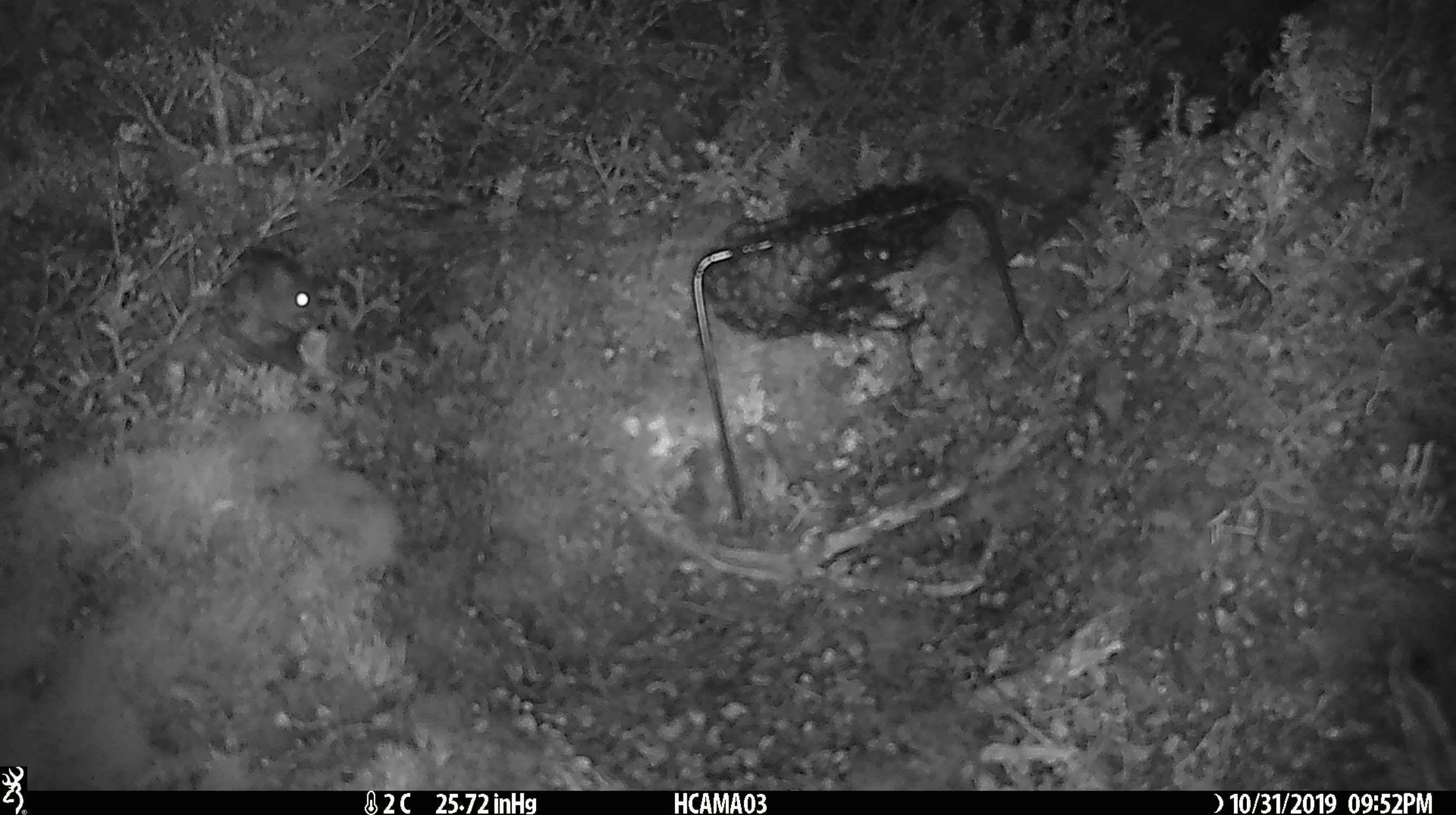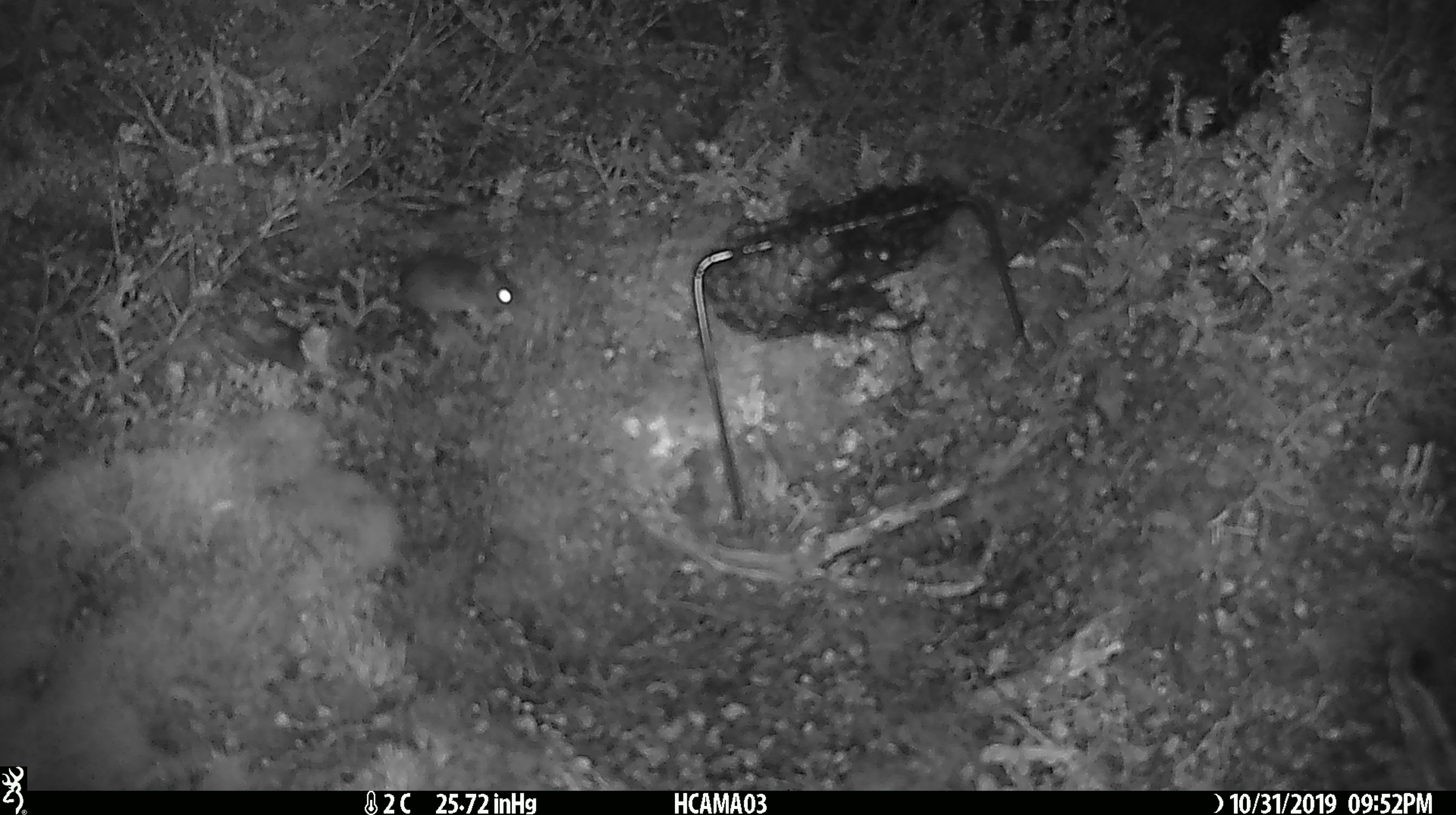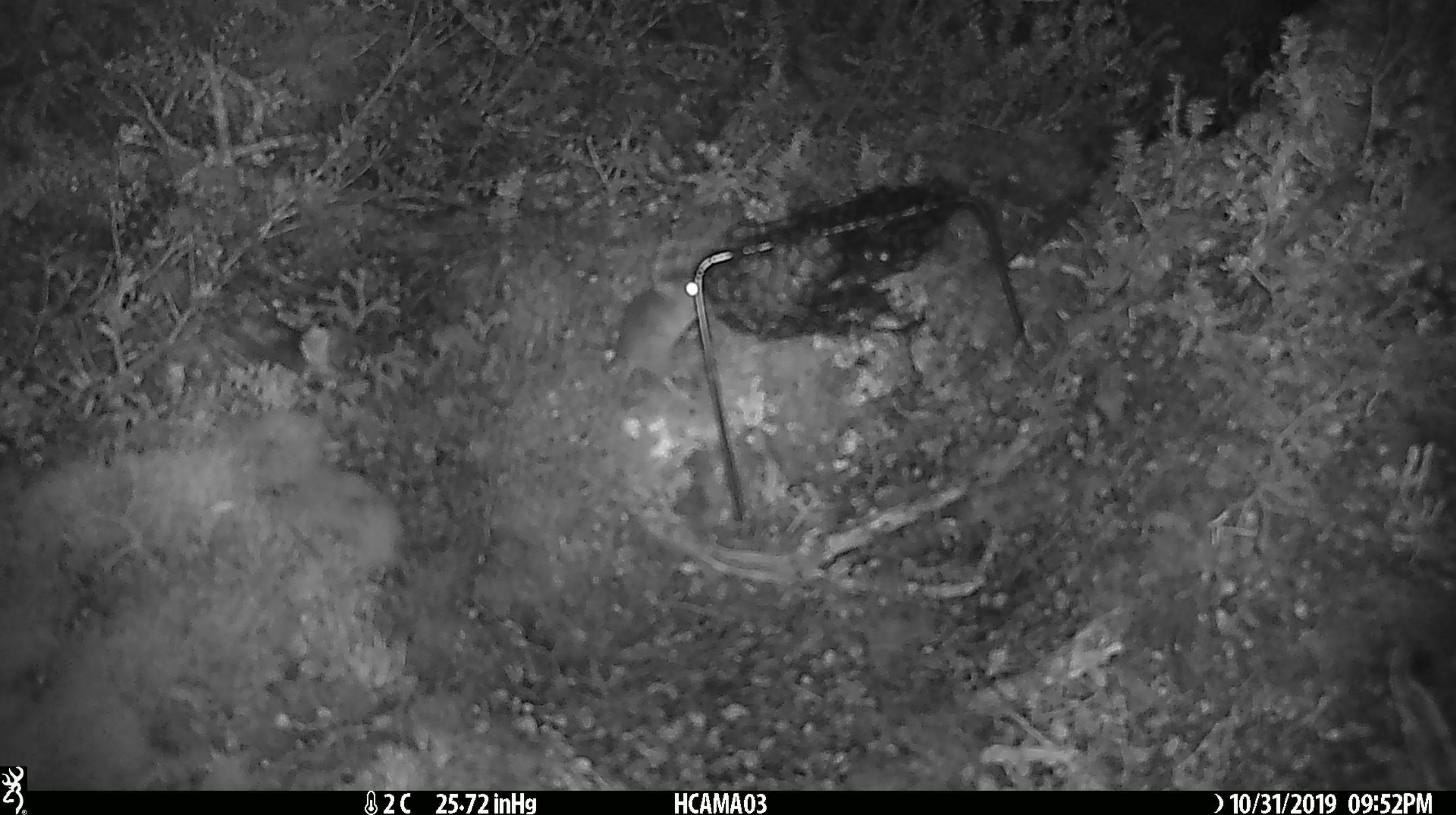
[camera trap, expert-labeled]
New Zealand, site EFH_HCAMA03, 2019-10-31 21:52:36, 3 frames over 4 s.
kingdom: Animalia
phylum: Chordata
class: Mammalia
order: Rodentia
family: Muridae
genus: Mus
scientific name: Mus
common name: mouse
Mouse (Mus).